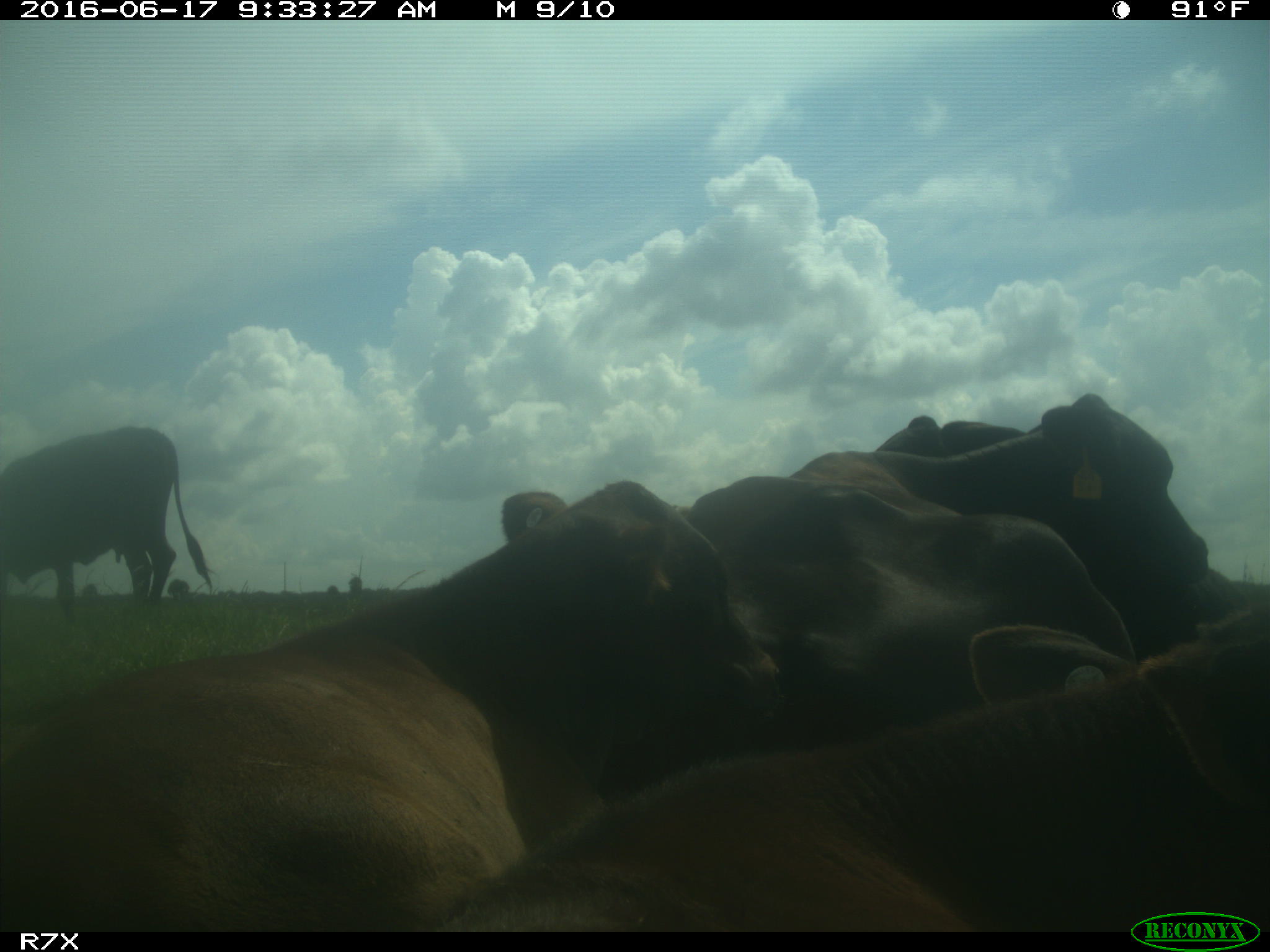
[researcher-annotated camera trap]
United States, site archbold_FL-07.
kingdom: Animalia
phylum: Chordata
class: Mammalia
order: Artiodactyla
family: Bovidae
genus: Bos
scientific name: Bos taurus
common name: domestic cow